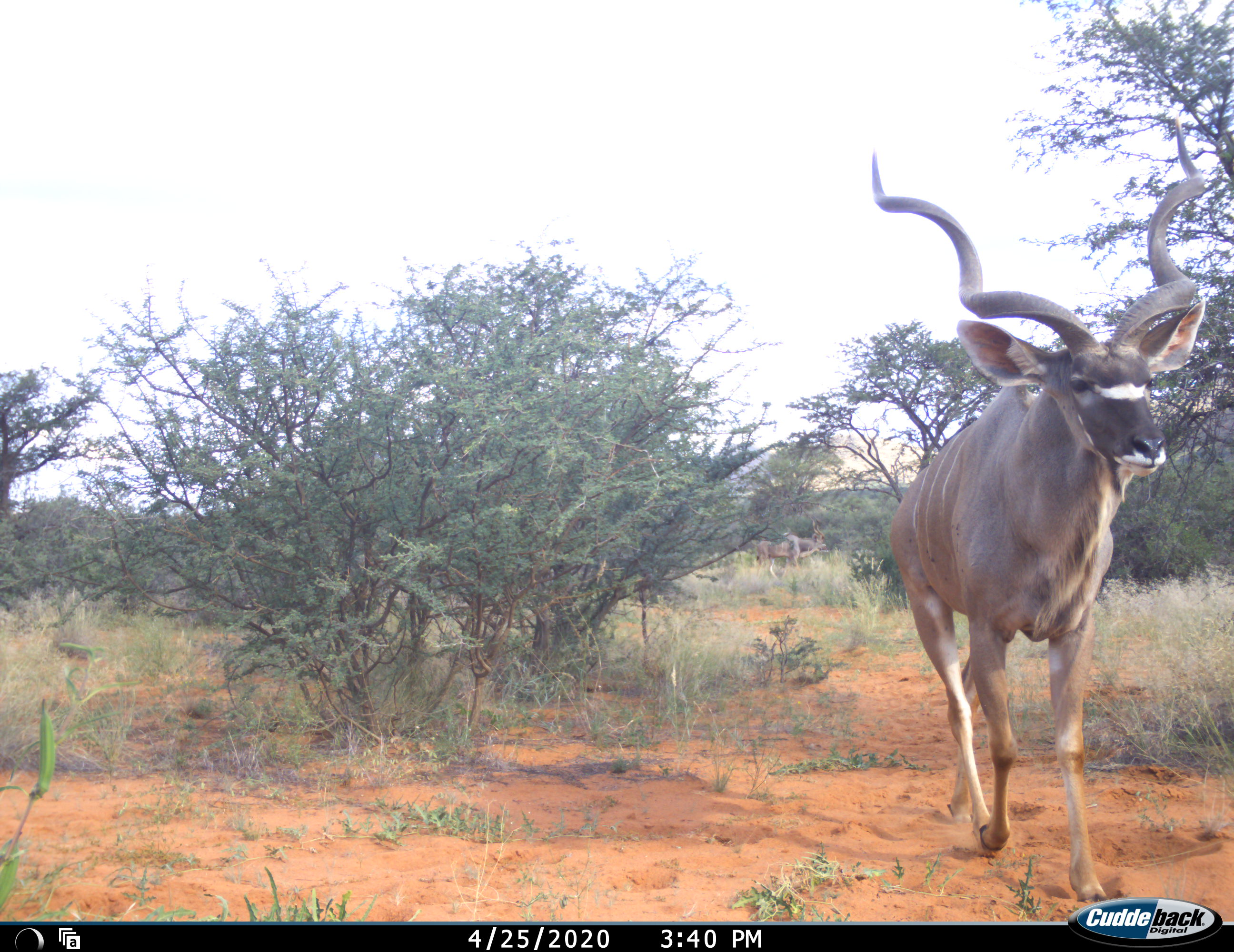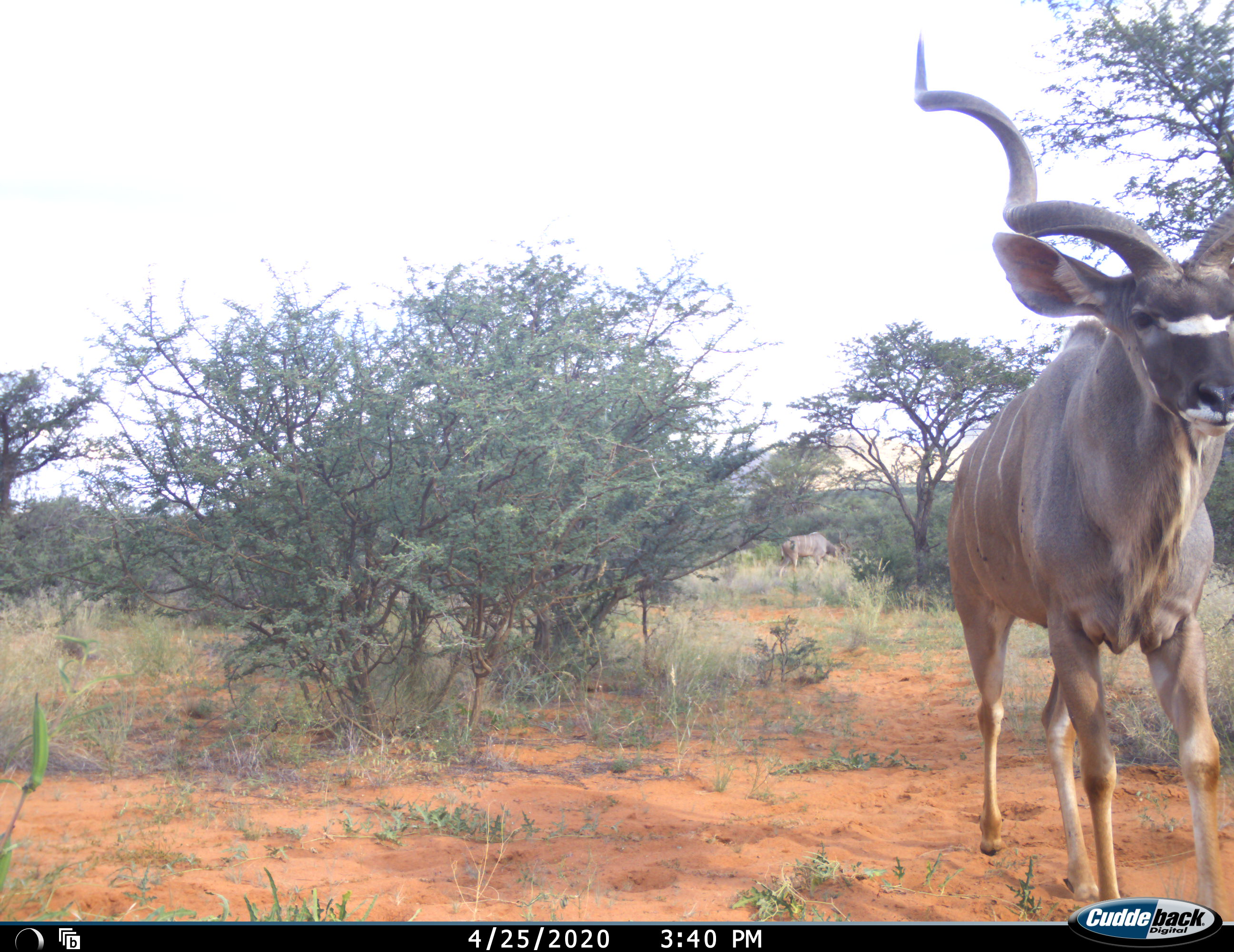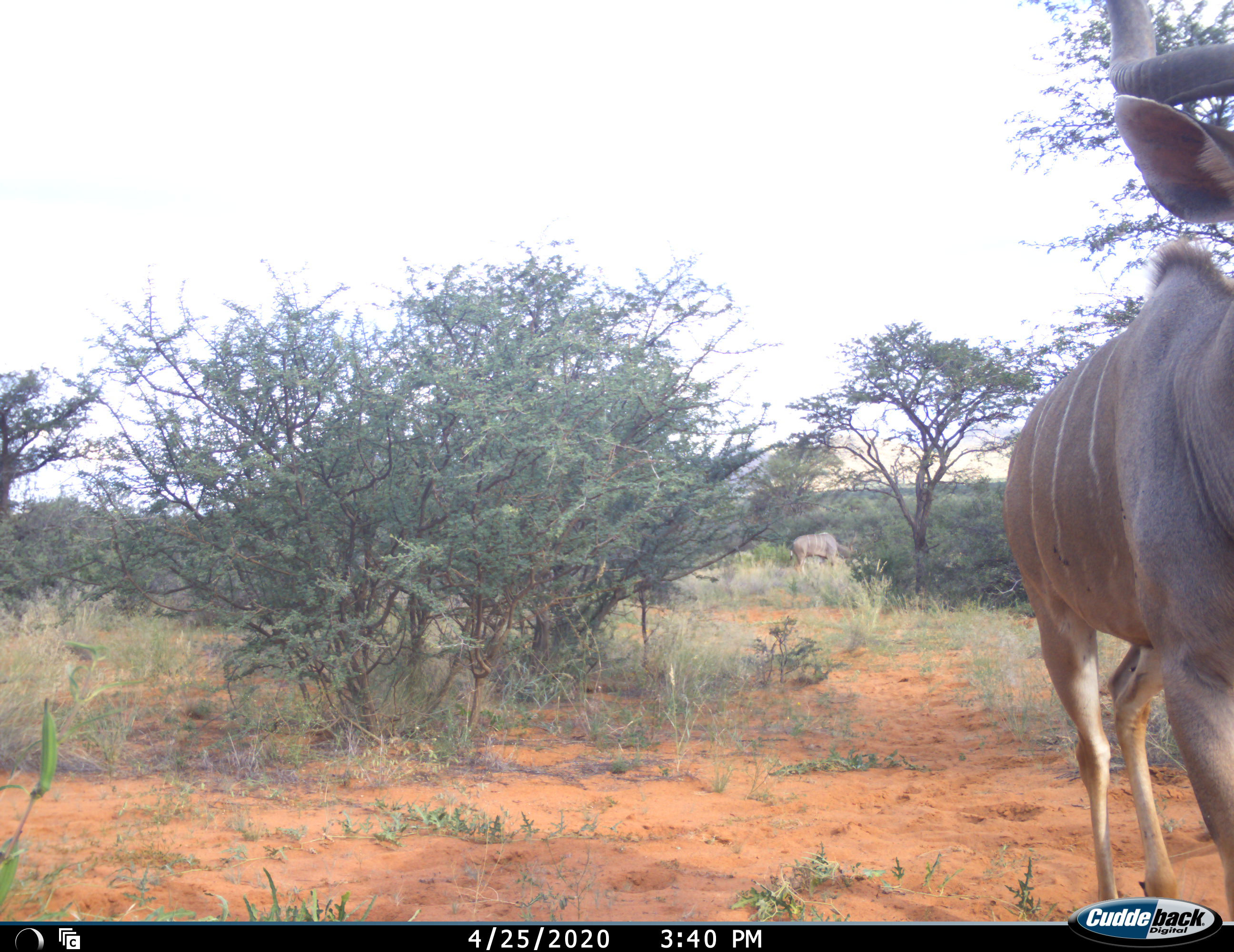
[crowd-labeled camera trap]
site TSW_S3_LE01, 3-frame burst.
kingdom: Animalia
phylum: Chordata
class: Mammalia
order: Artiodactyla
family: Bovidae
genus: Tragelaphus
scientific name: Tragelaphus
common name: kudu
Kudu (Tragelaphus), count 2. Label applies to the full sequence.